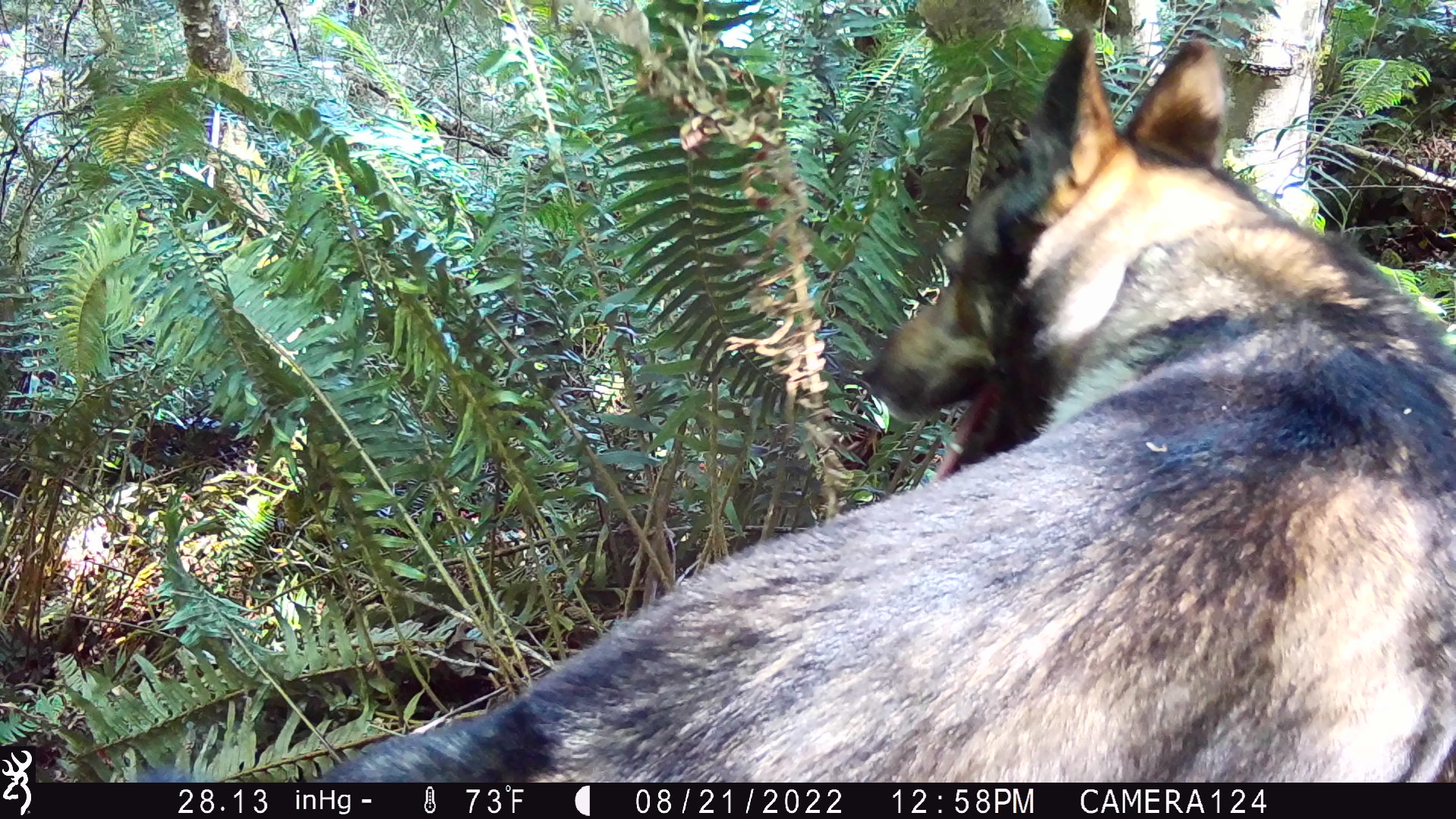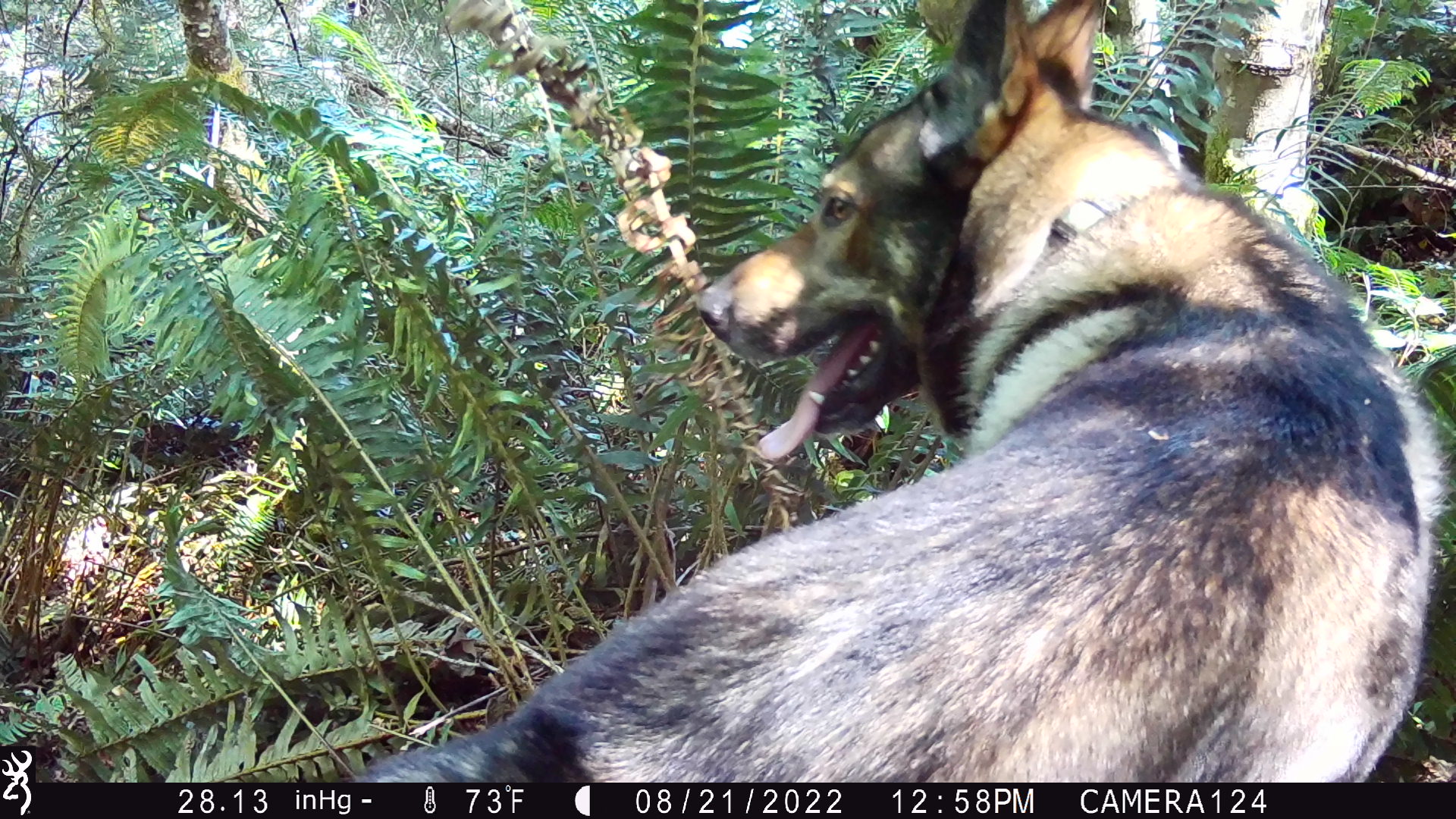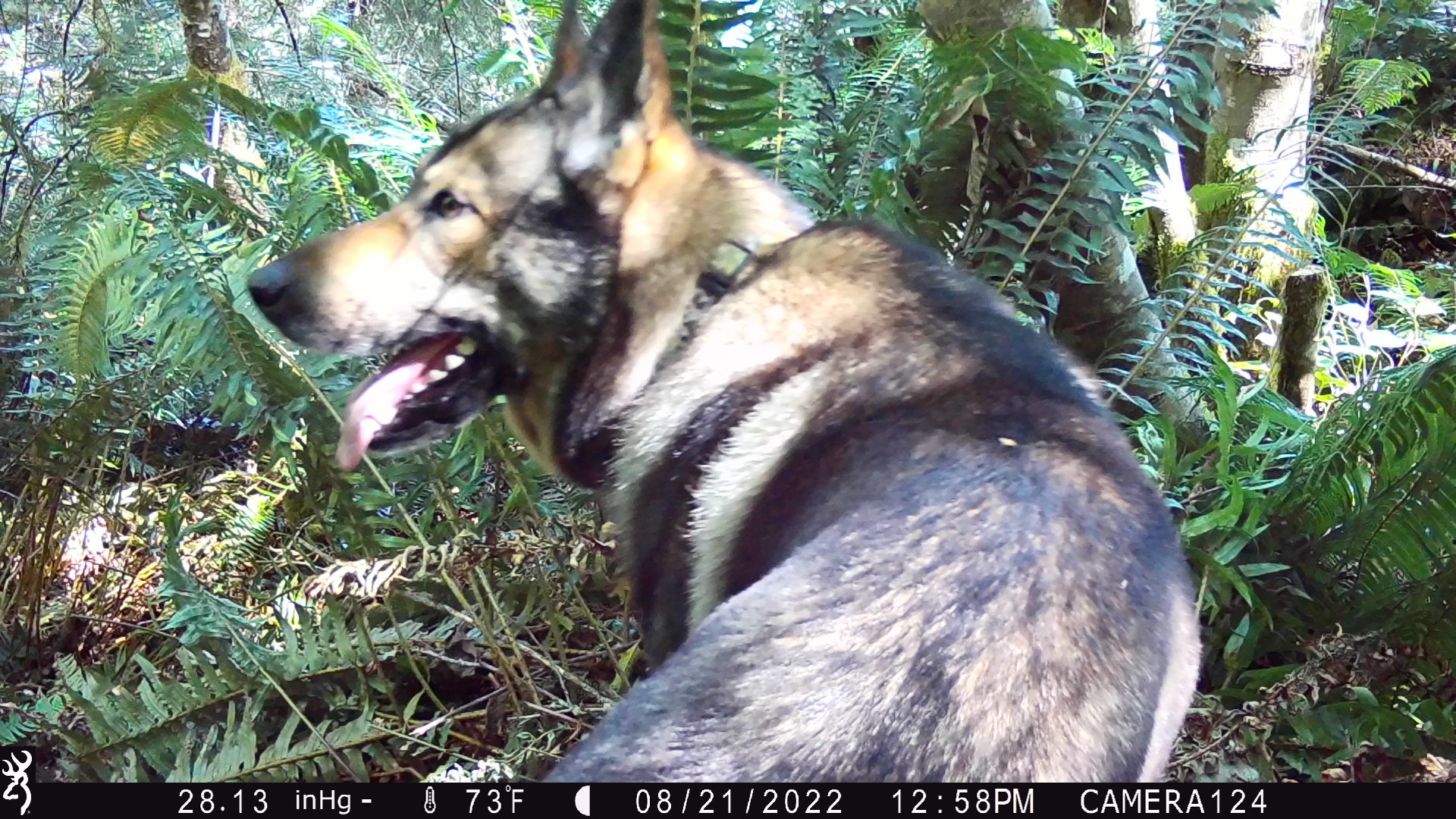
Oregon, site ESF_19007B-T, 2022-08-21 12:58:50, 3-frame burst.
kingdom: Animalia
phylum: Chordata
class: Mammalia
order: Carnivora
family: Canidae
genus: Canis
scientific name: Canis familiaris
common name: domestic dog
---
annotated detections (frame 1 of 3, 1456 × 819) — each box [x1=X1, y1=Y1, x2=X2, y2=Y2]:
domestic dog: [x1=417, y1=27, x2=1451, y2=779]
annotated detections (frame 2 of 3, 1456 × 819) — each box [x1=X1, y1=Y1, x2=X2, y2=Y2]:
domestic dog: [x1=341, y1=0, x2=1451, y2=777]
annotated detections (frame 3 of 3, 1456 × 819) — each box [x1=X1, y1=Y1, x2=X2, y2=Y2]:
domestic dog: [x1=226, y1=0, x2=1207, y2=779]